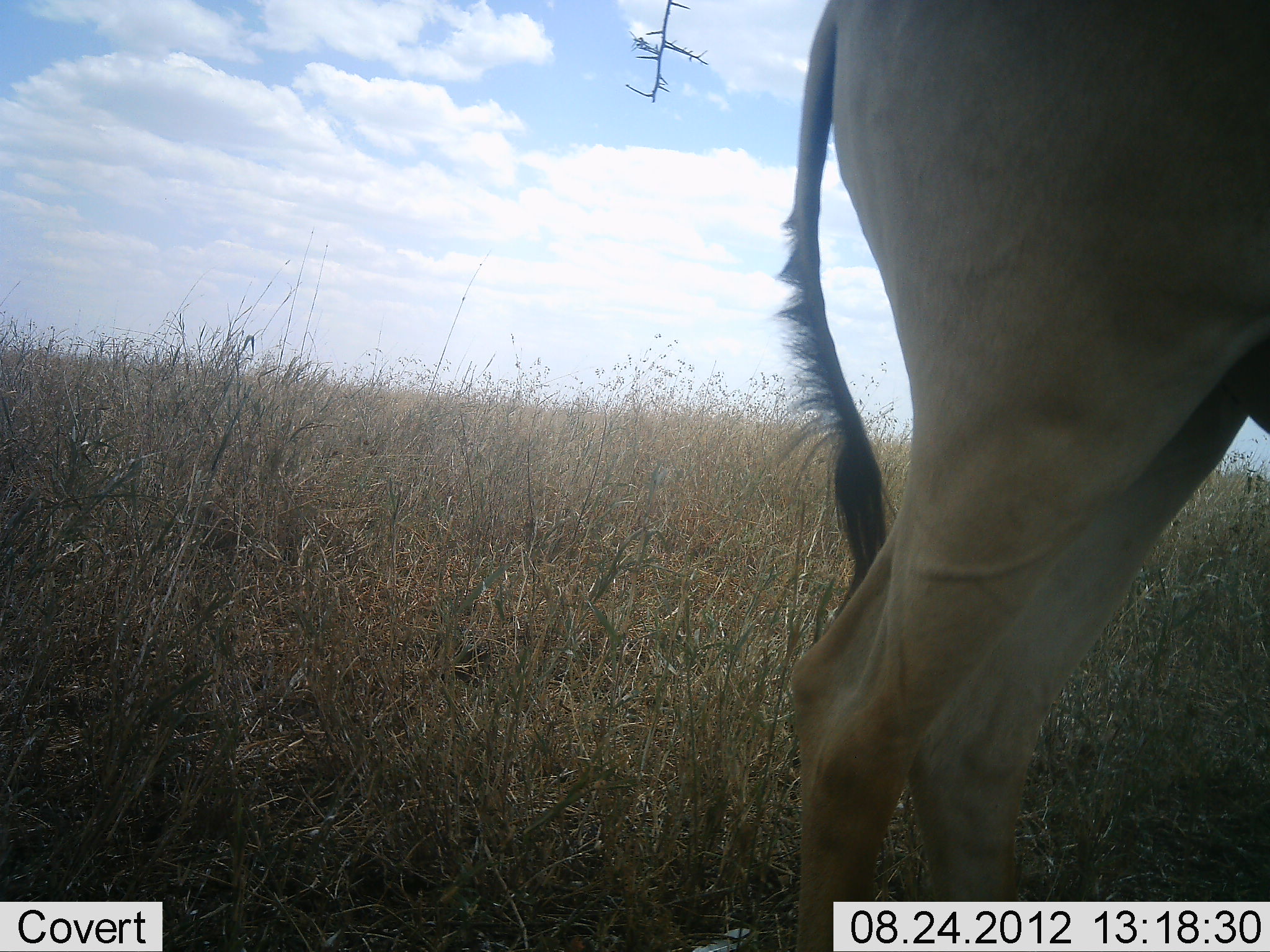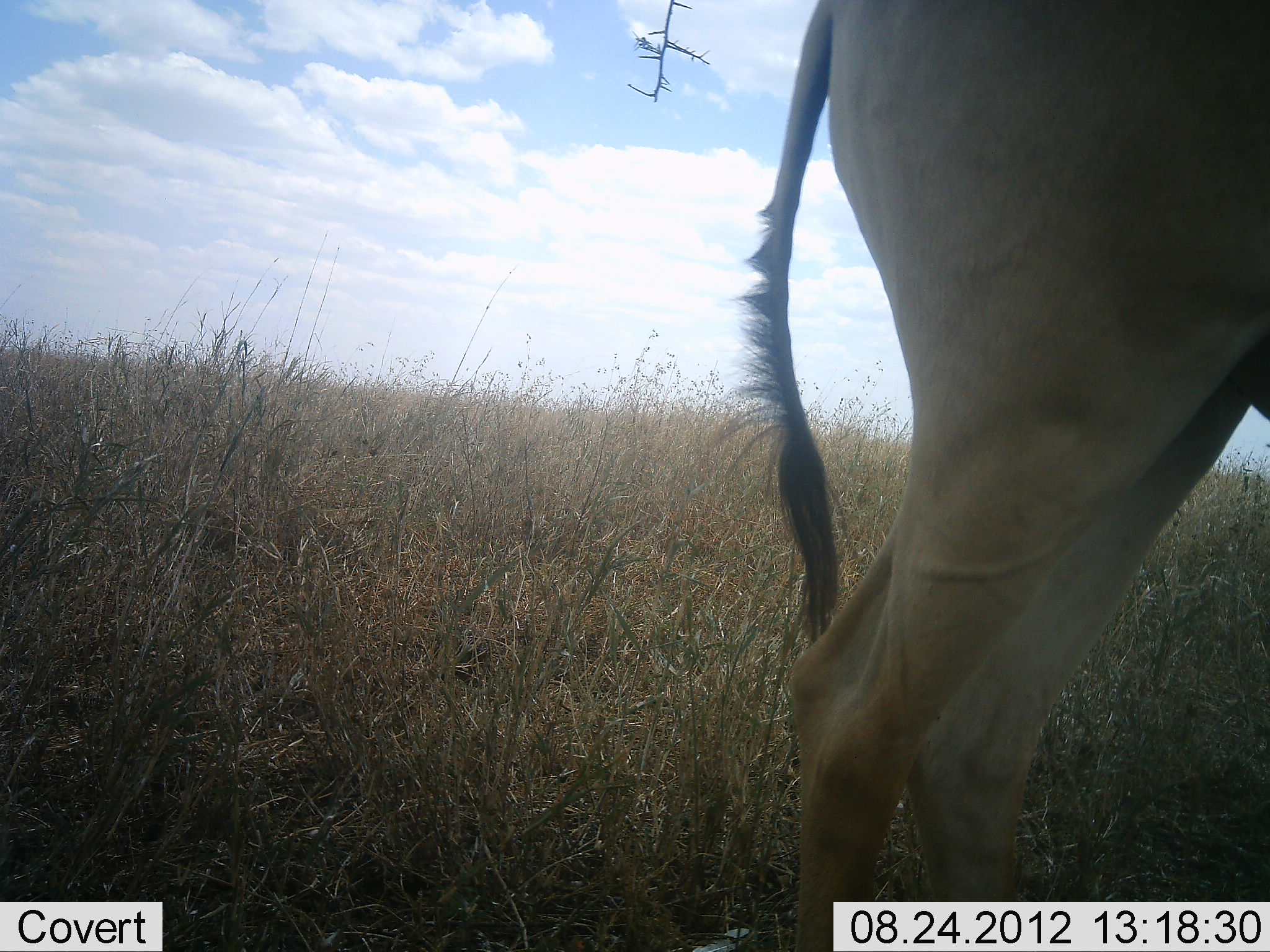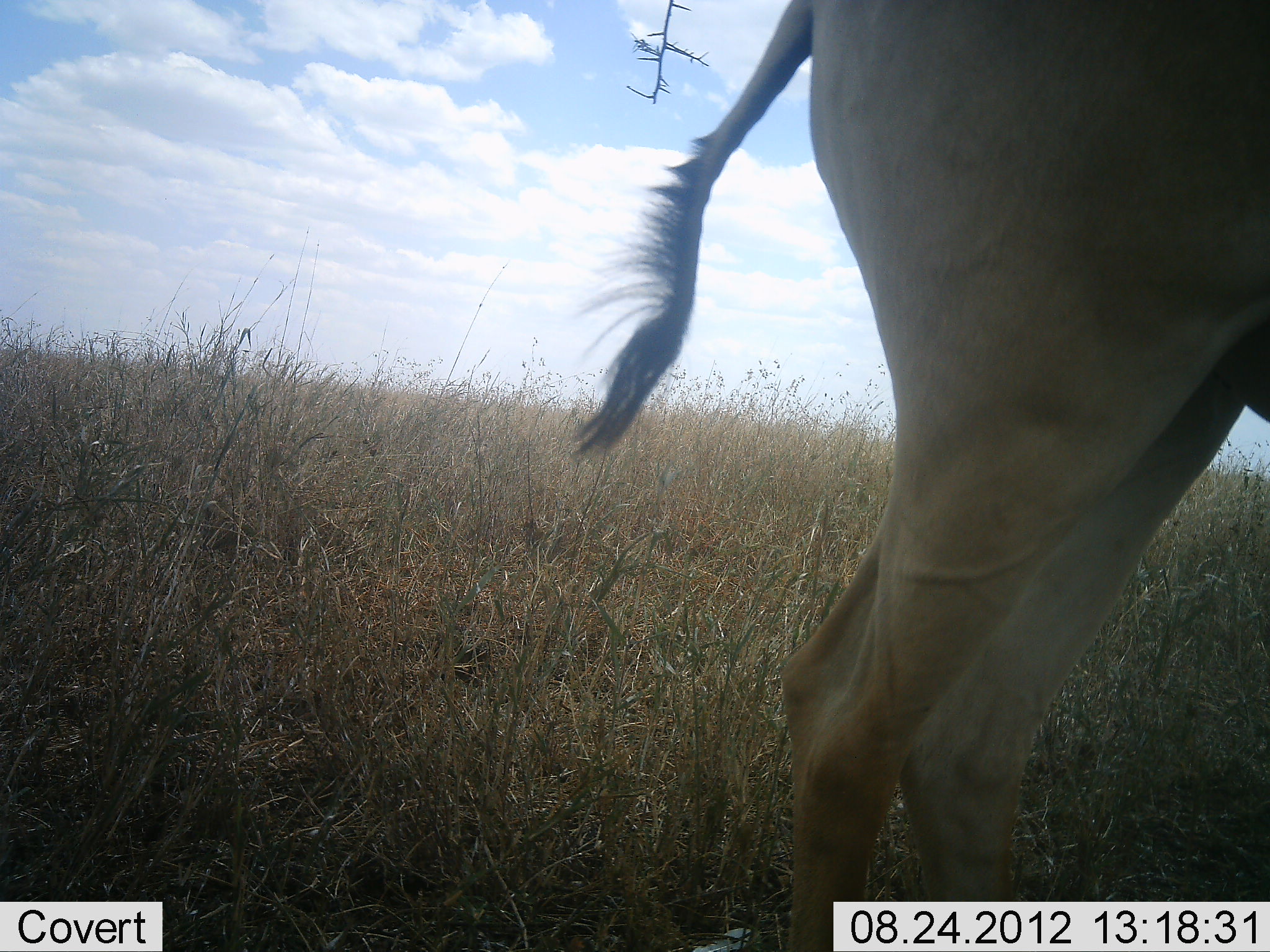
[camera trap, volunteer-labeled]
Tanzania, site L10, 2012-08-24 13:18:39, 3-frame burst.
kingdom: Animalia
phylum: Chordata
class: Mammalia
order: Artiodactyla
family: Bovidae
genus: Alcelaphus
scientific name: Alcelaphus buselaphus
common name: hartebeest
Hartebeest (Alcelaphus buselaphus), count 1. Behavior (volunteer vote fractions): standing 100%, resting 0%, moving 0%, interacting 0%. Young present (vote fraction): 0%. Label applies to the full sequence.